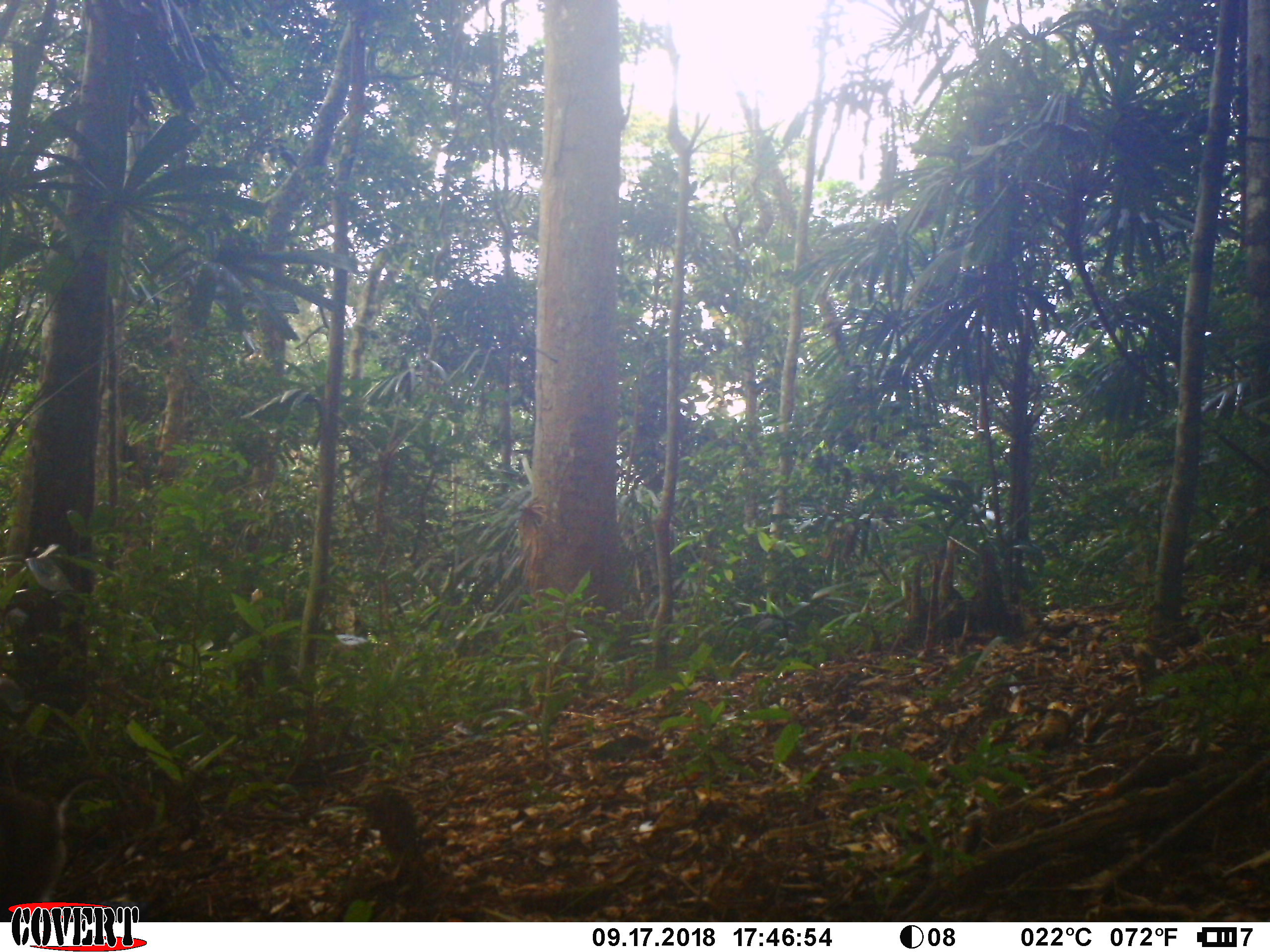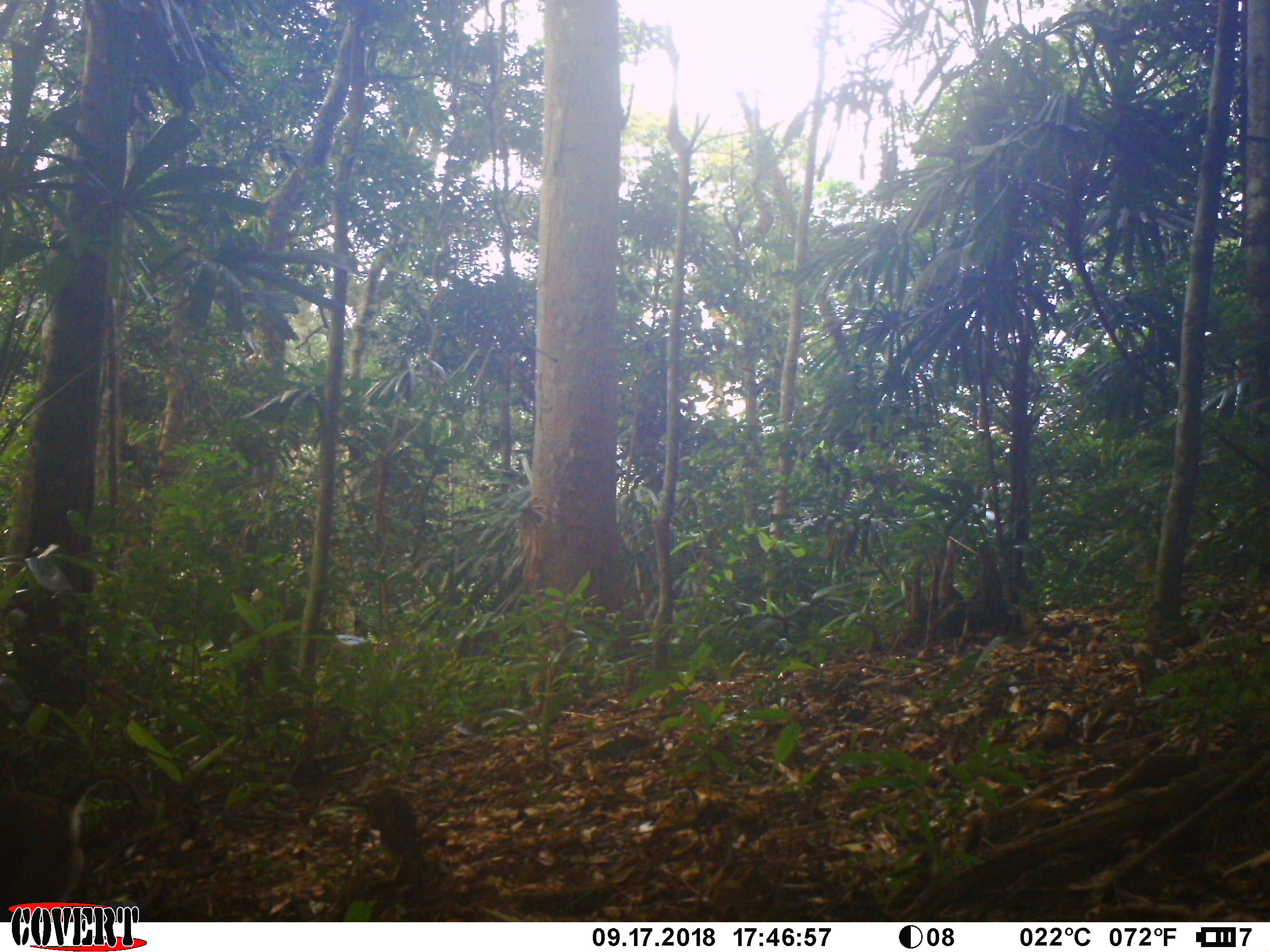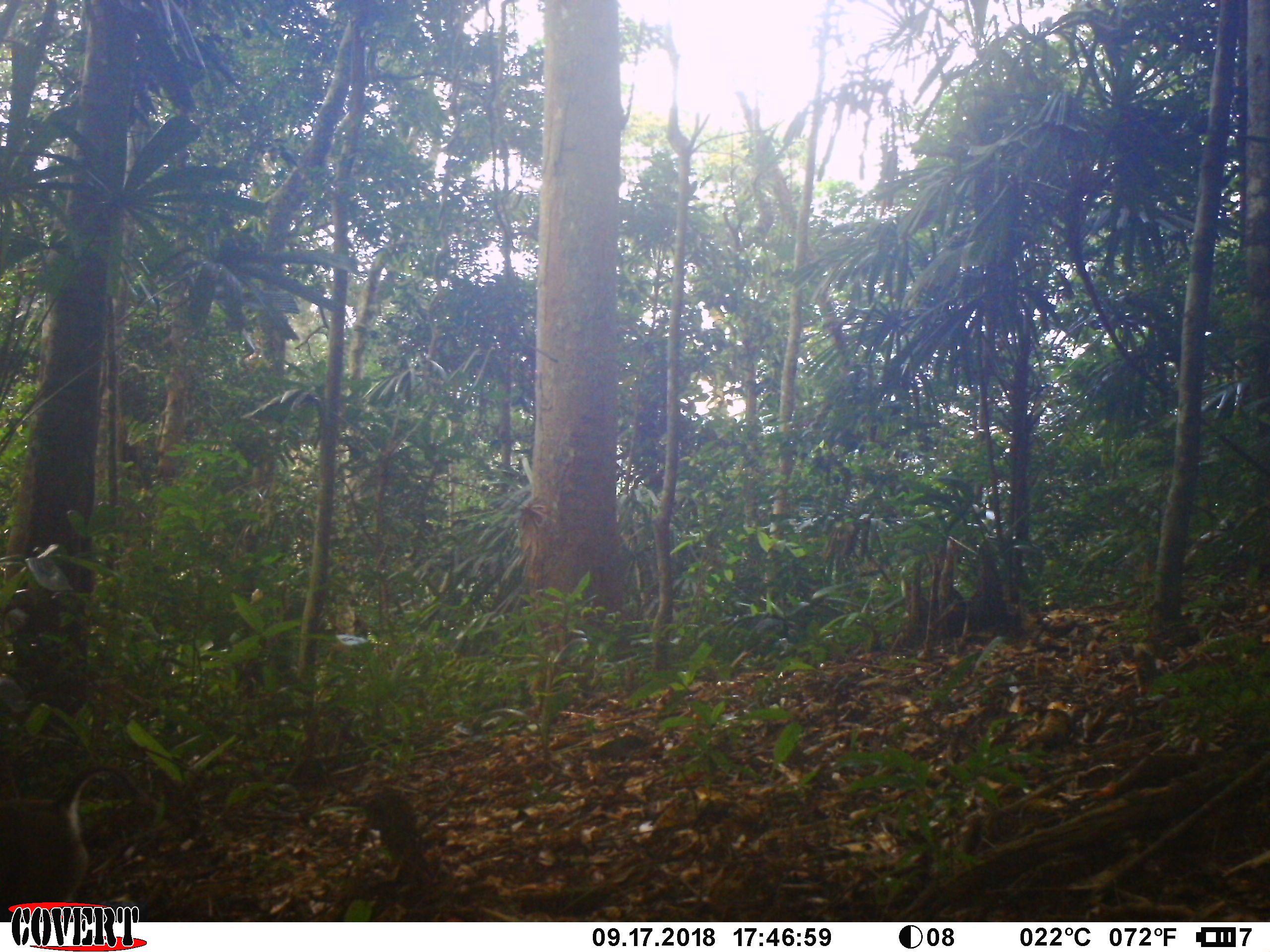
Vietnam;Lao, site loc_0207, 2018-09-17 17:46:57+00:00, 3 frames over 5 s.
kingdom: Animalia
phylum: Chordata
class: Mammalia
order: Primates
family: Cercopithecidae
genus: Macaca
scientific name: Macaca nemestrina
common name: pig-tailed macaque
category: pig tailed macaque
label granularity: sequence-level